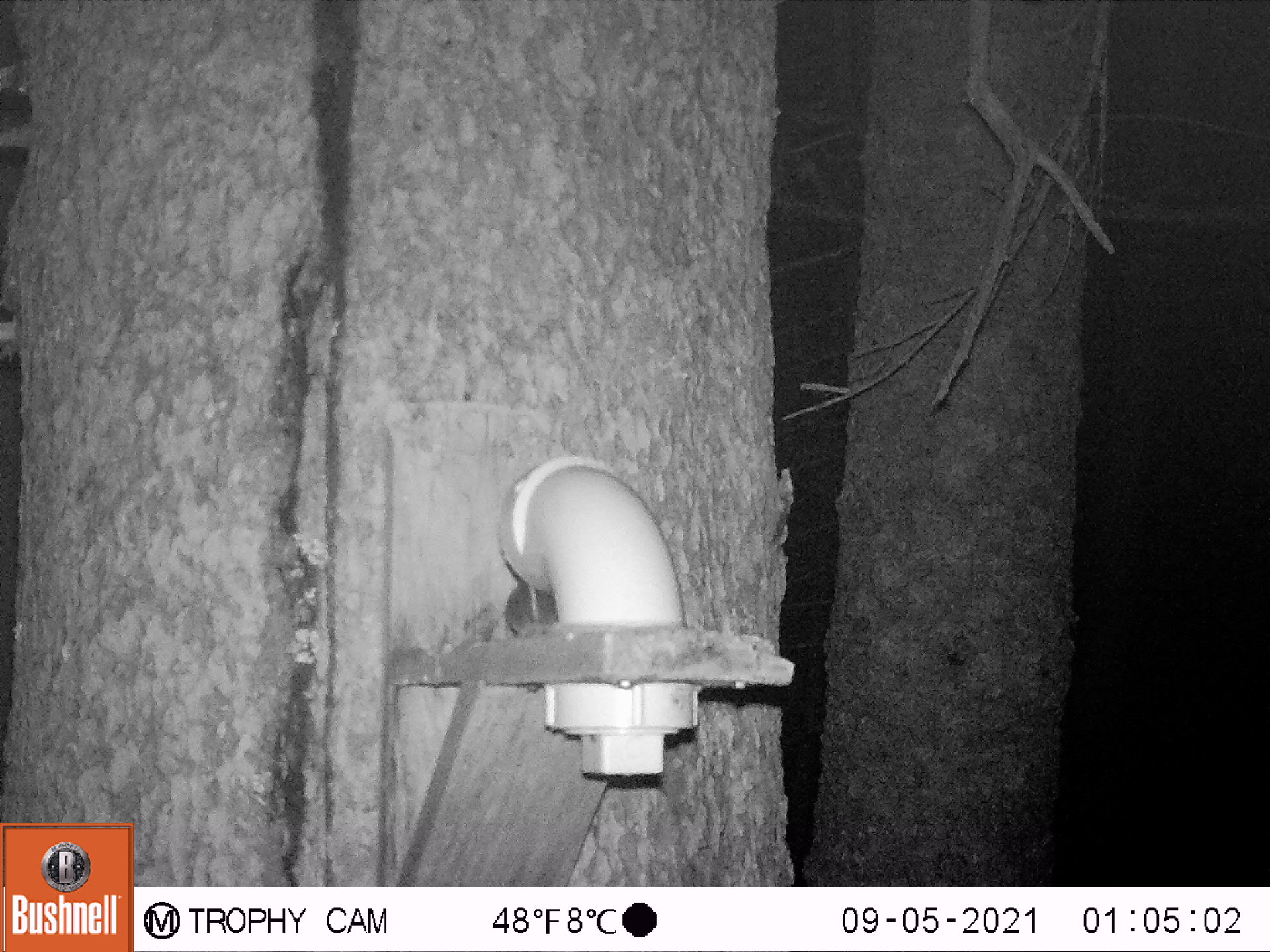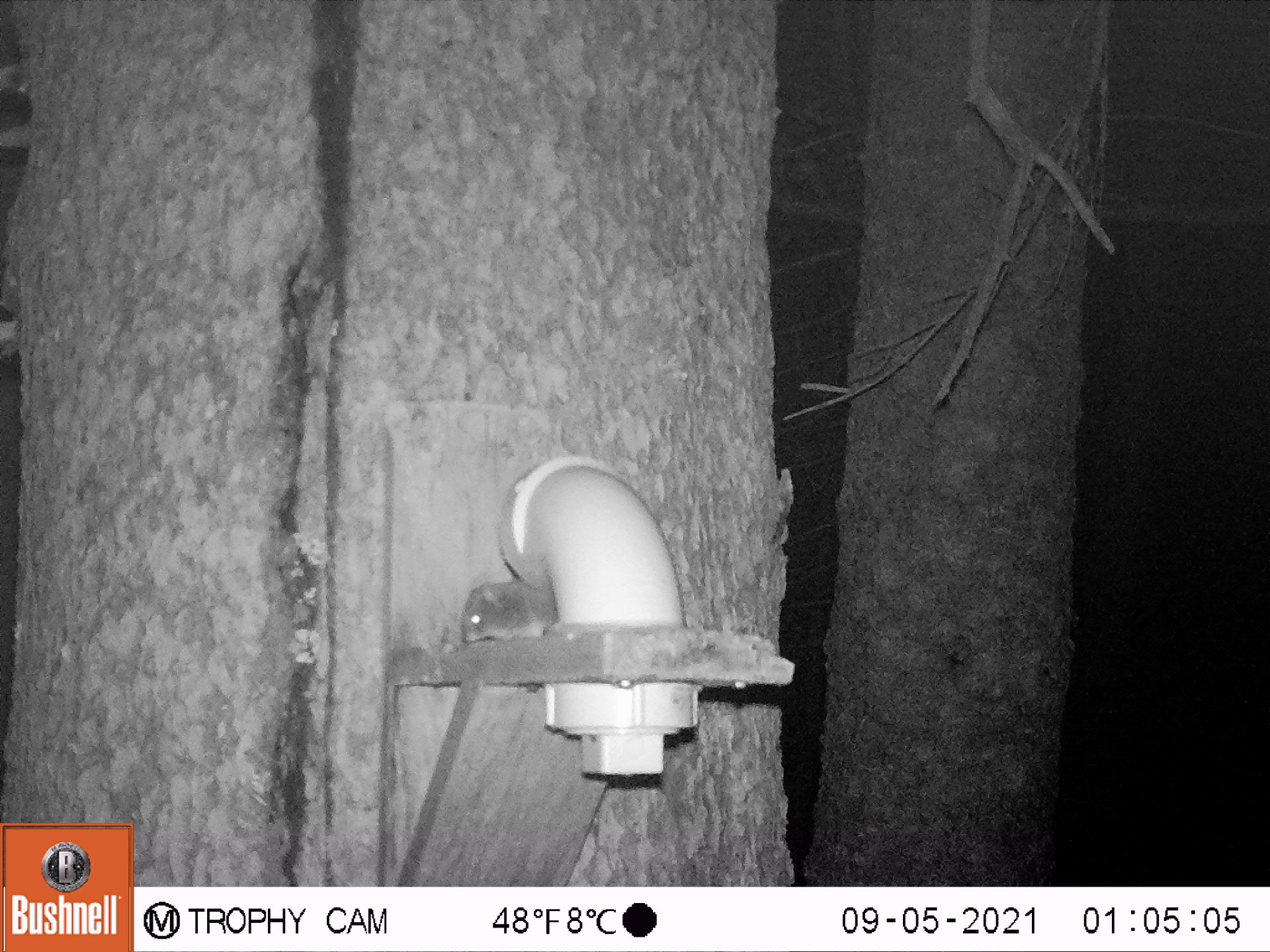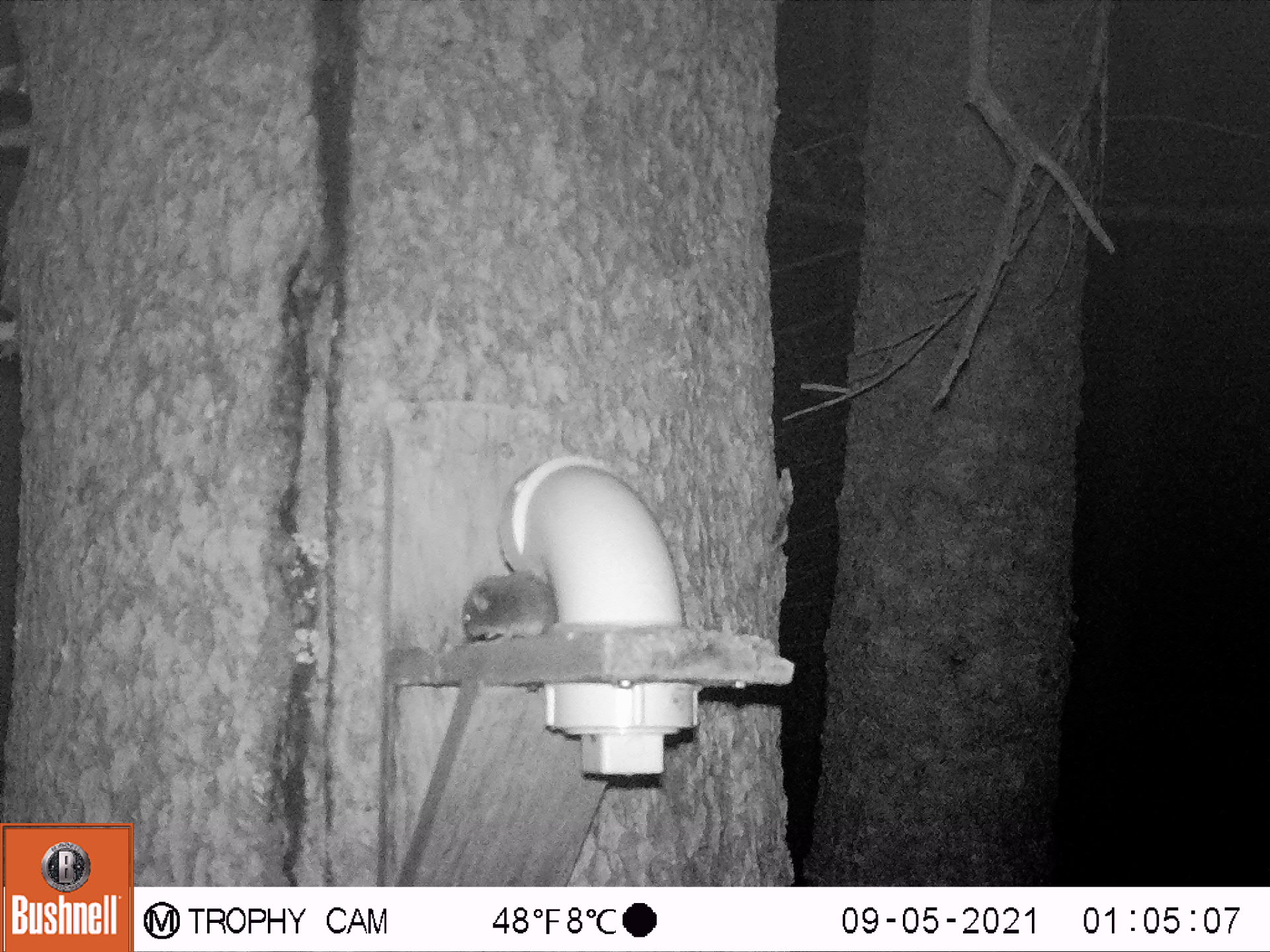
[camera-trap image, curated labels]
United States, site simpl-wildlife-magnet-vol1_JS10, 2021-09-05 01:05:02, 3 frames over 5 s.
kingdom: Animalia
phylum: Chordata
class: Mammalia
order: Rodentia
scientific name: Rodentia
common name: mouse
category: mouse sp.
Mouse sp. (mouse) (Rodentia).